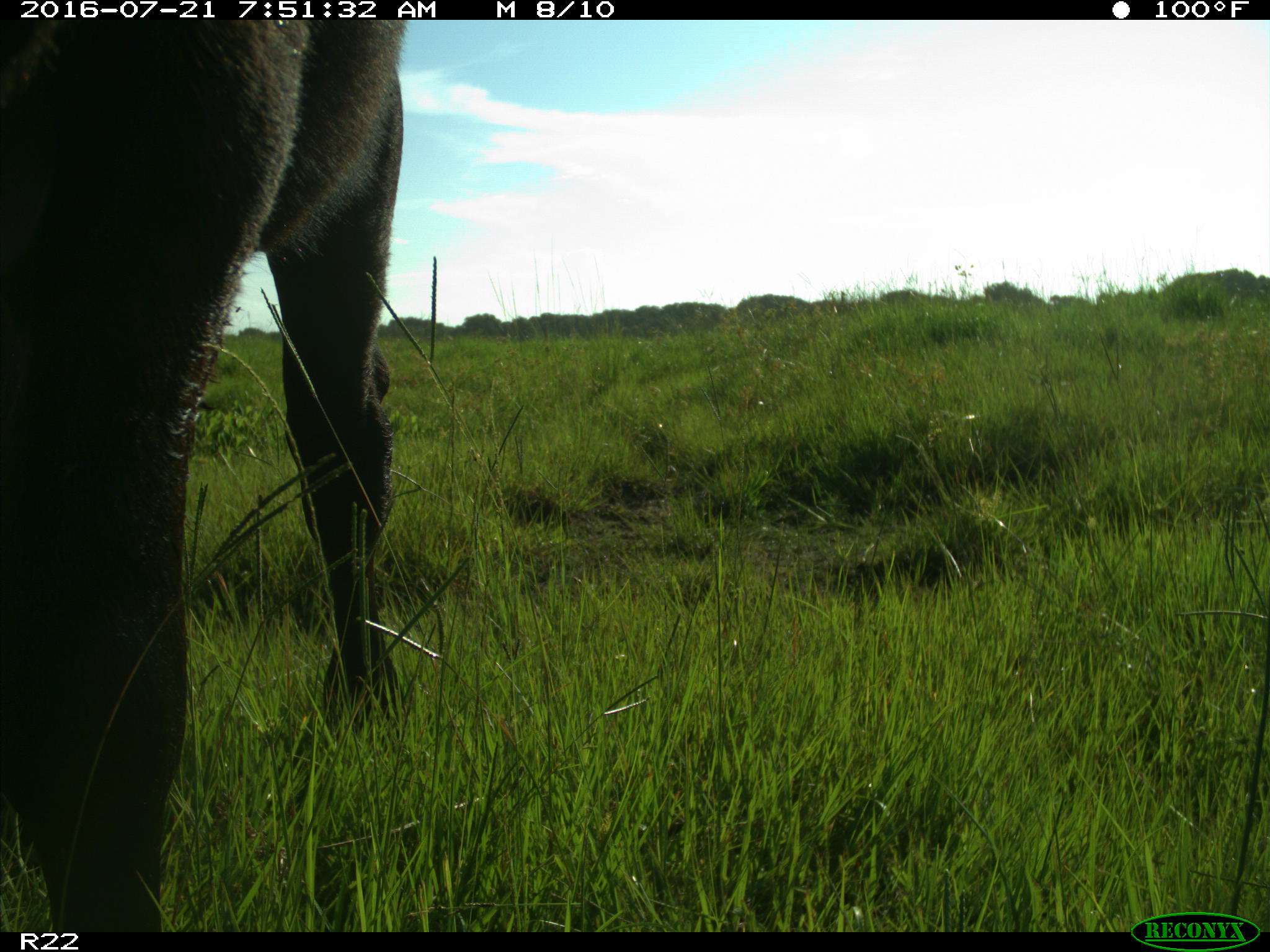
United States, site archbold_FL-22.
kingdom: Animalia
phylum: Chordata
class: Mammalia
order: Artiodactyla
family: Bovidae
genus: Bos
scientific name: Bos taurus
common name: domestic cow